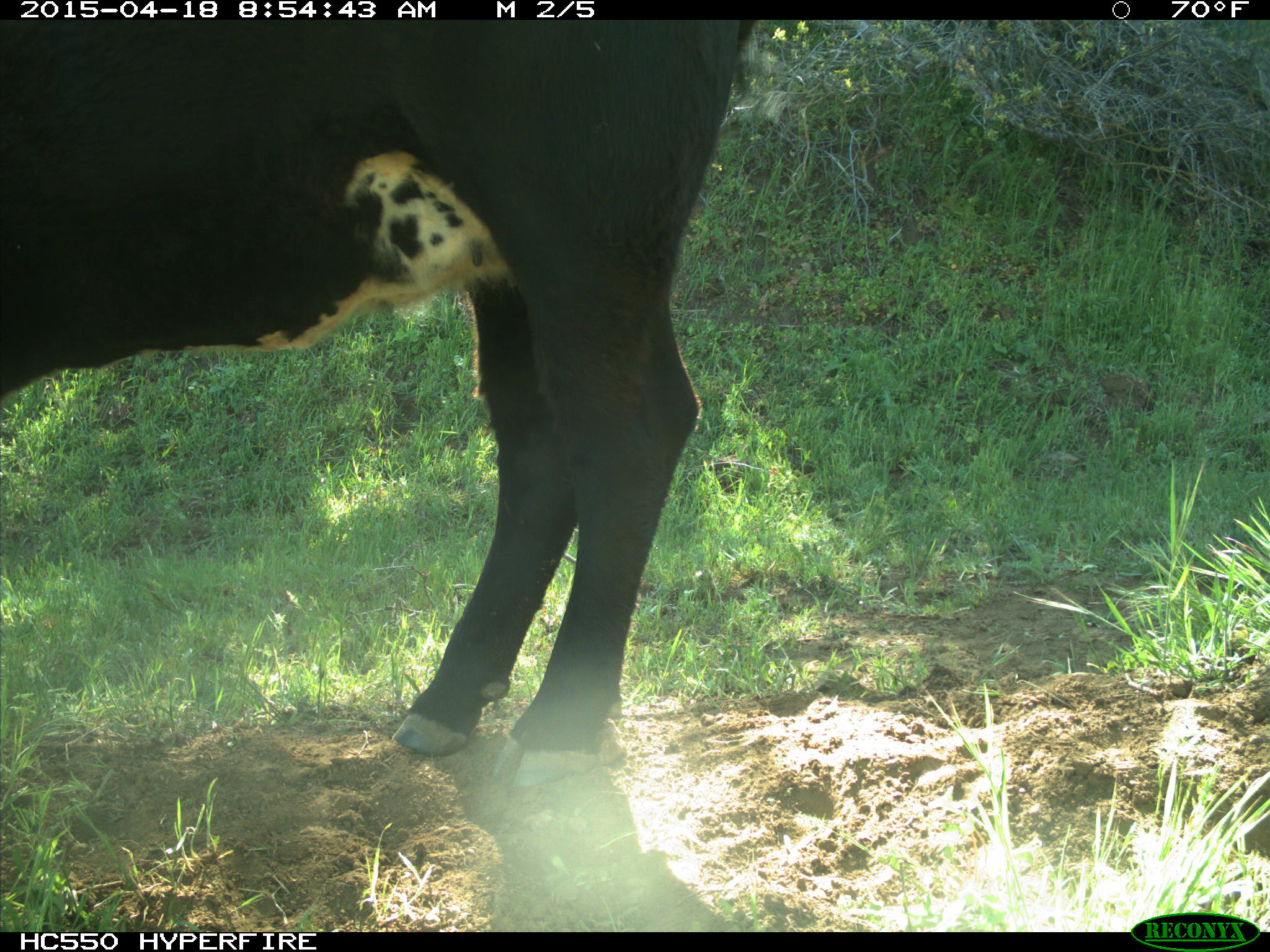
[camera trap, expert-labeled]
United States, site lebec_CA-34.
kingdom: Animalia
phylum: Chordata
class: Mammalia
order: Artiodactyla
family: Bovidae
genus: Bos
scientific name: Bos taurus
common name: domestic cow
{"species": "Bos taurus (domestic cow)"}